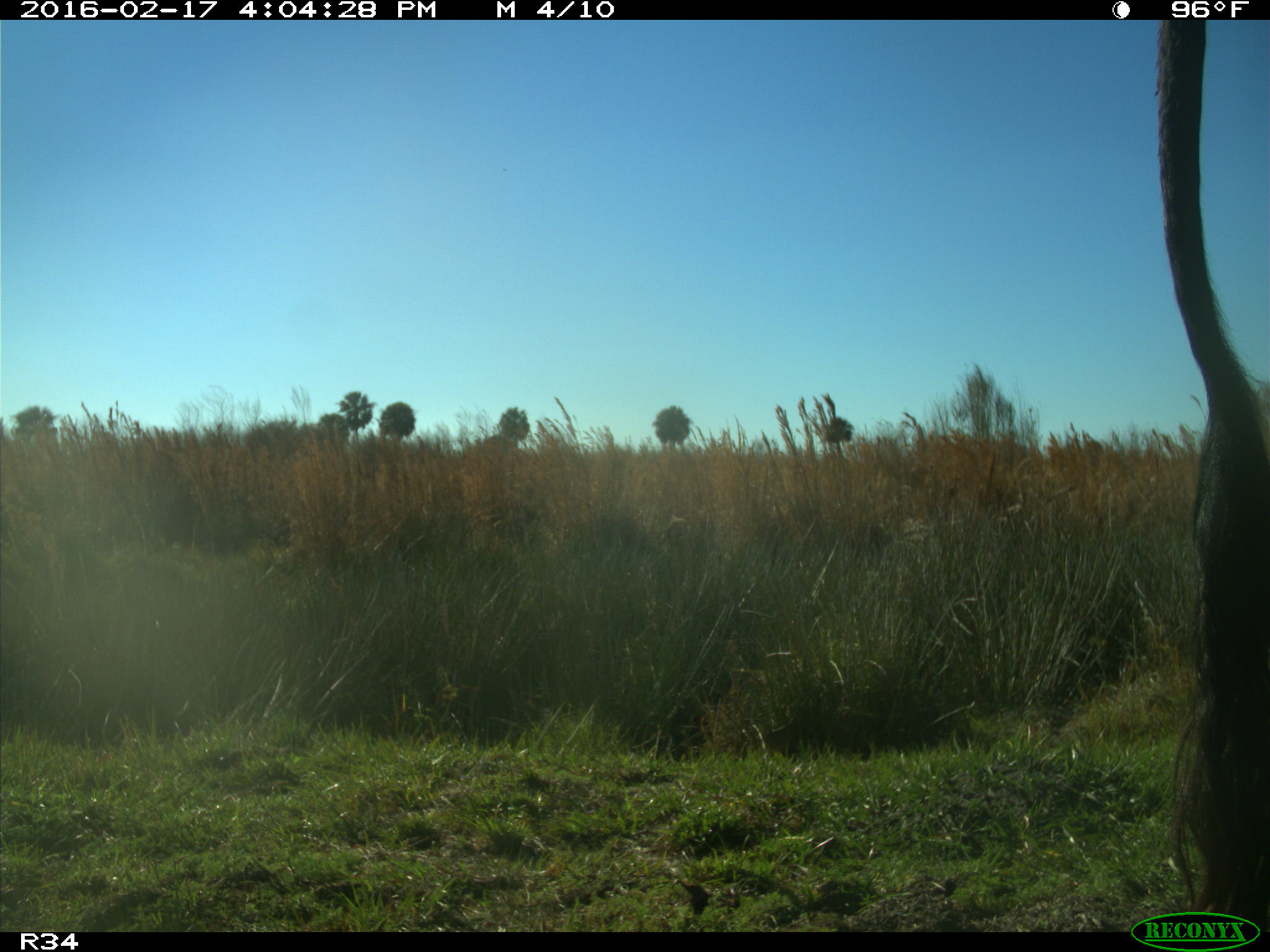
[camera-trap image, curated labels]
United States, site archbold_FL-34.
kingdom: Animalia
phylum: Chordata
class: Mammalia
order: Artiodactyla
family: Bovidae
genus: Bos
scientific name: Bos taurus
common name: domestic cow